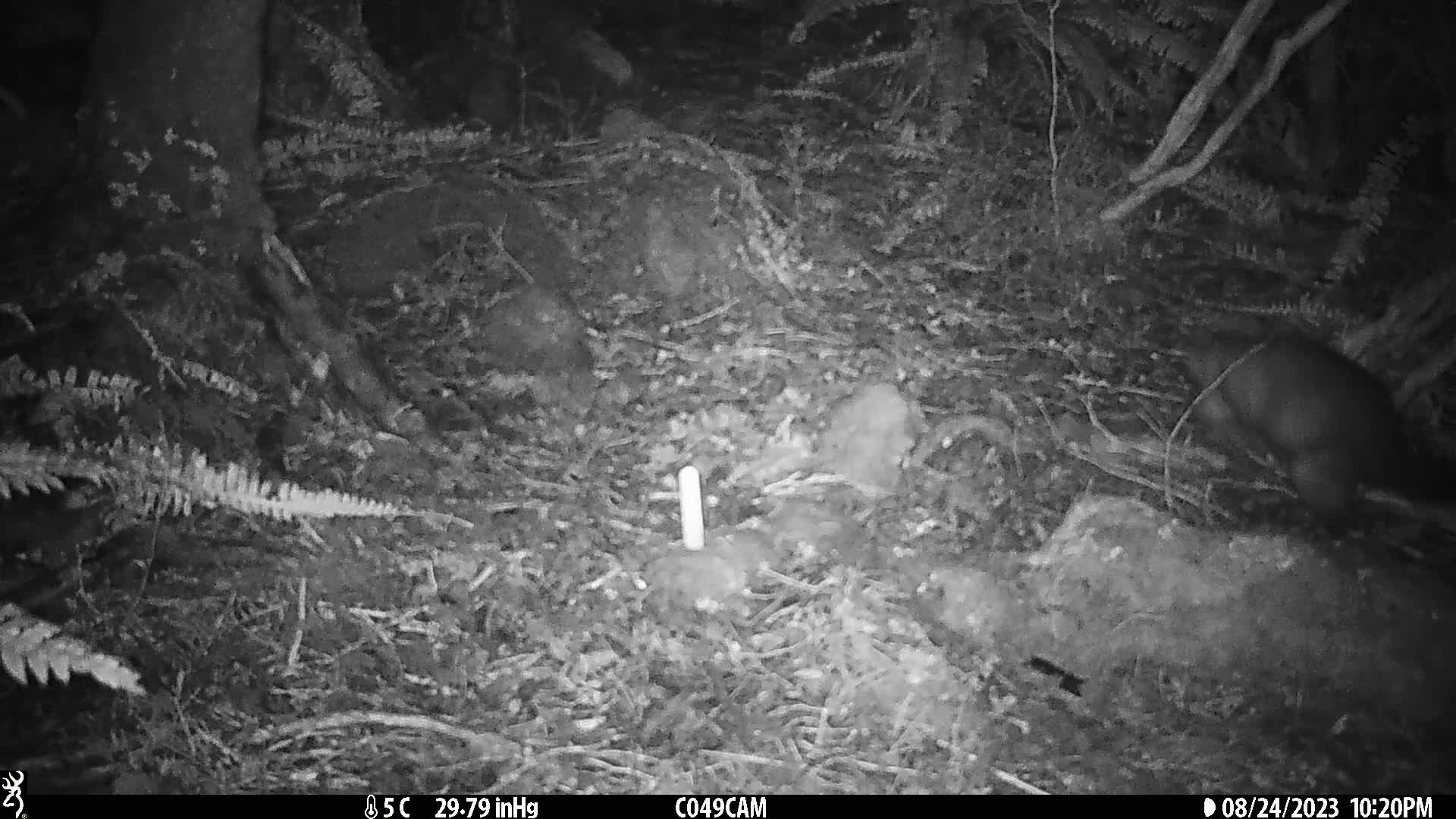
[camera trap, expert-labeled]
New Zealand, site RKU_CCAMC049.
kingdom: Animalia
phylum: Chordata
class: Mammalia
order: Diprotodontia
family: Phalangeridae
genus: Trichosurus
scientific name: Trichosurus vulpecula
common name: common brushtail possum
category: possum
Possum (common brushtail possum) (Trichosurus vulpecula).